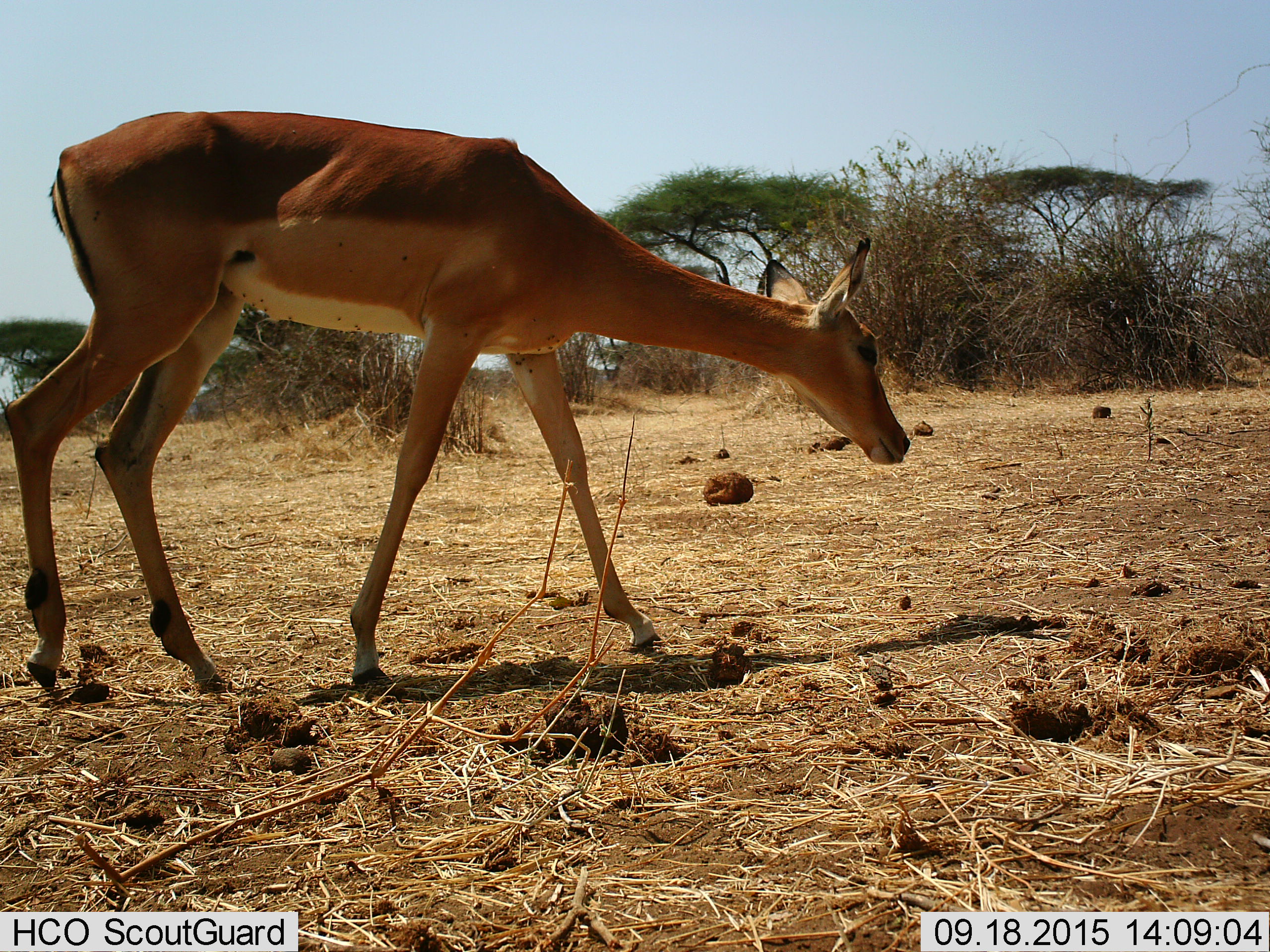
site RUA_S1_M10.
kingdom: Animalia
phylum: Chordata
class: Mammalia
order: Artiodactyla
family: Bovidae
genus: Aepyceros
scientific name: Aepyceros melampus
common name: impala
Impala (Aepyceros melampus), count 1. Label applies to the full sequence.